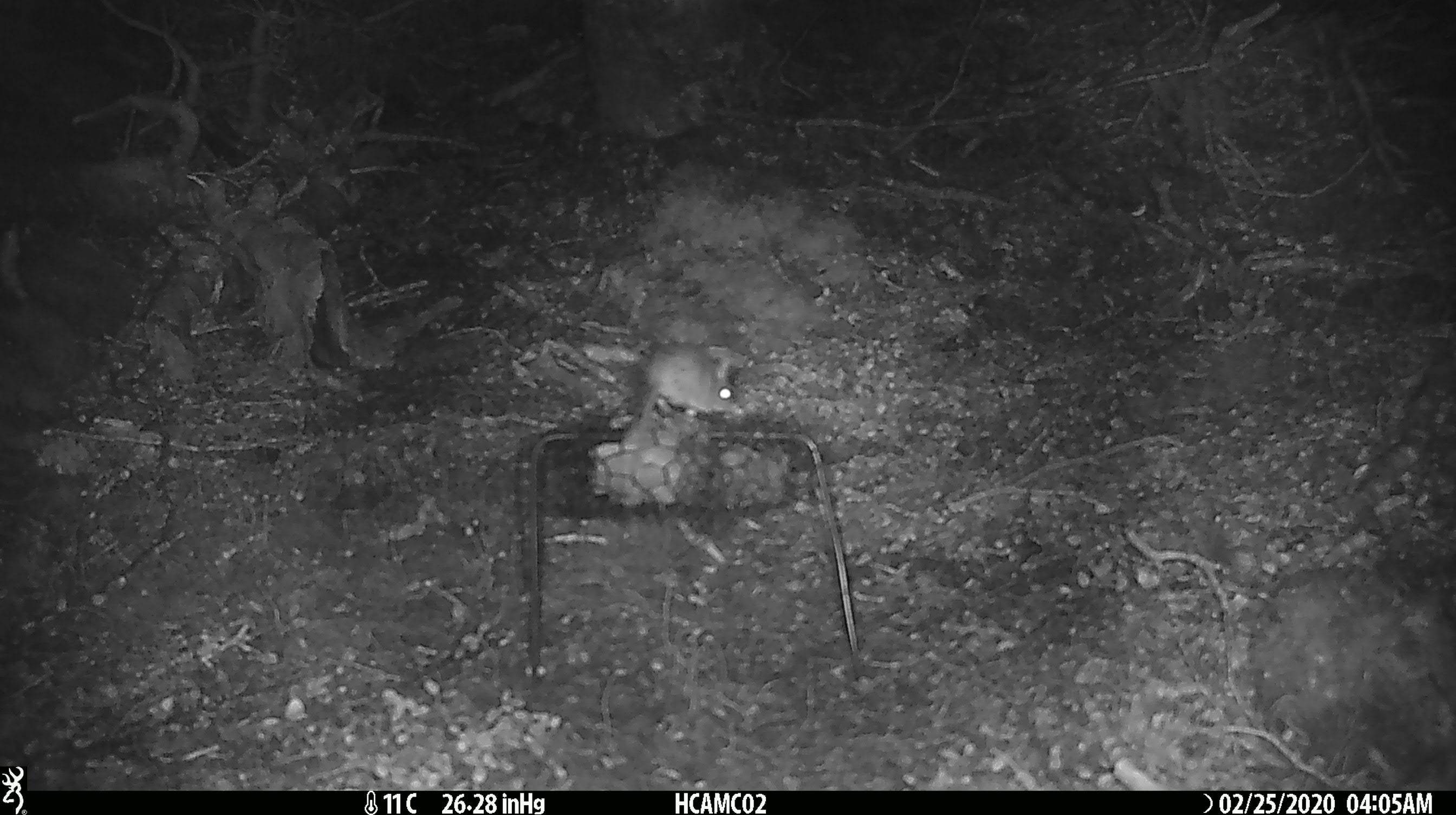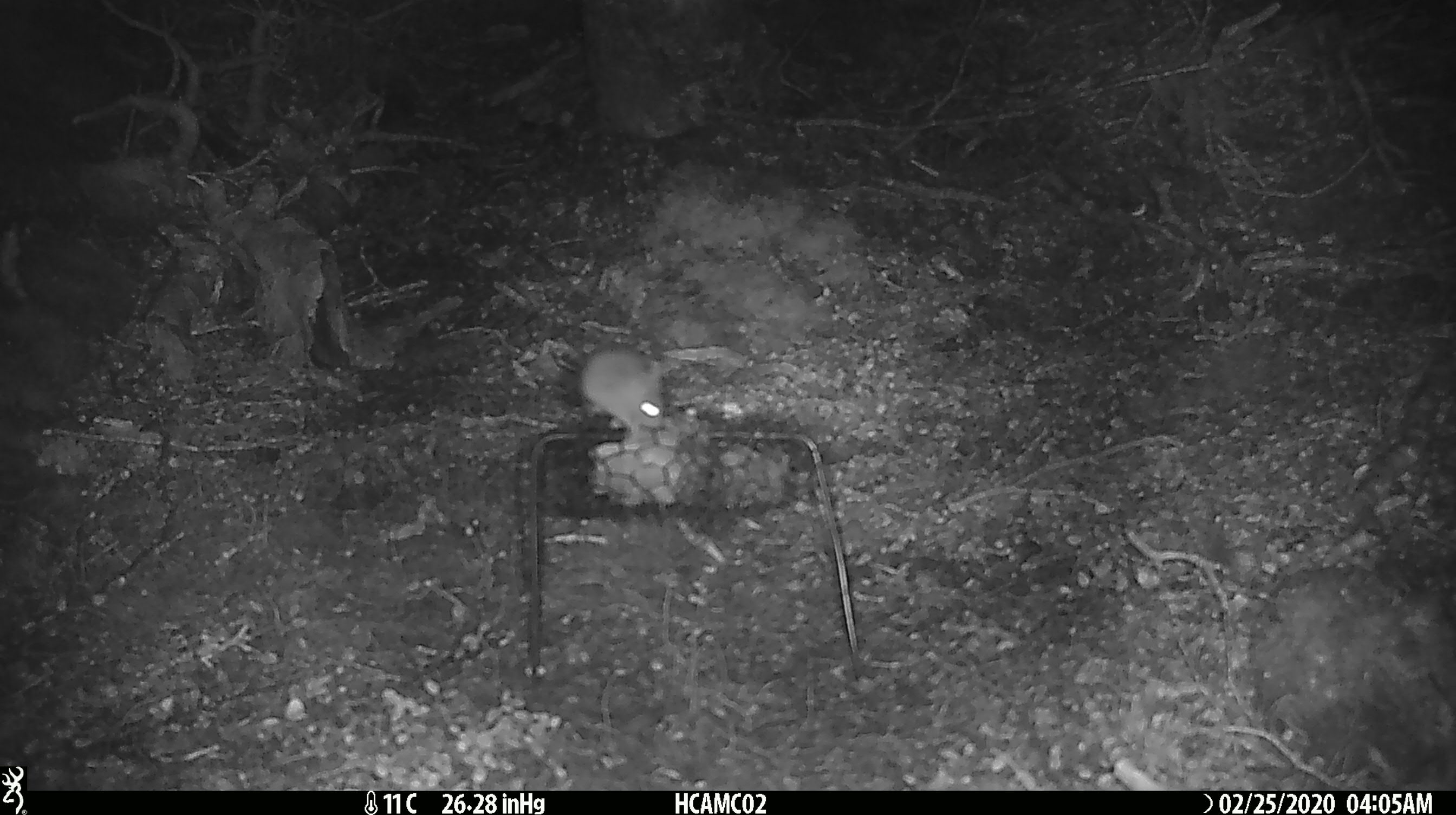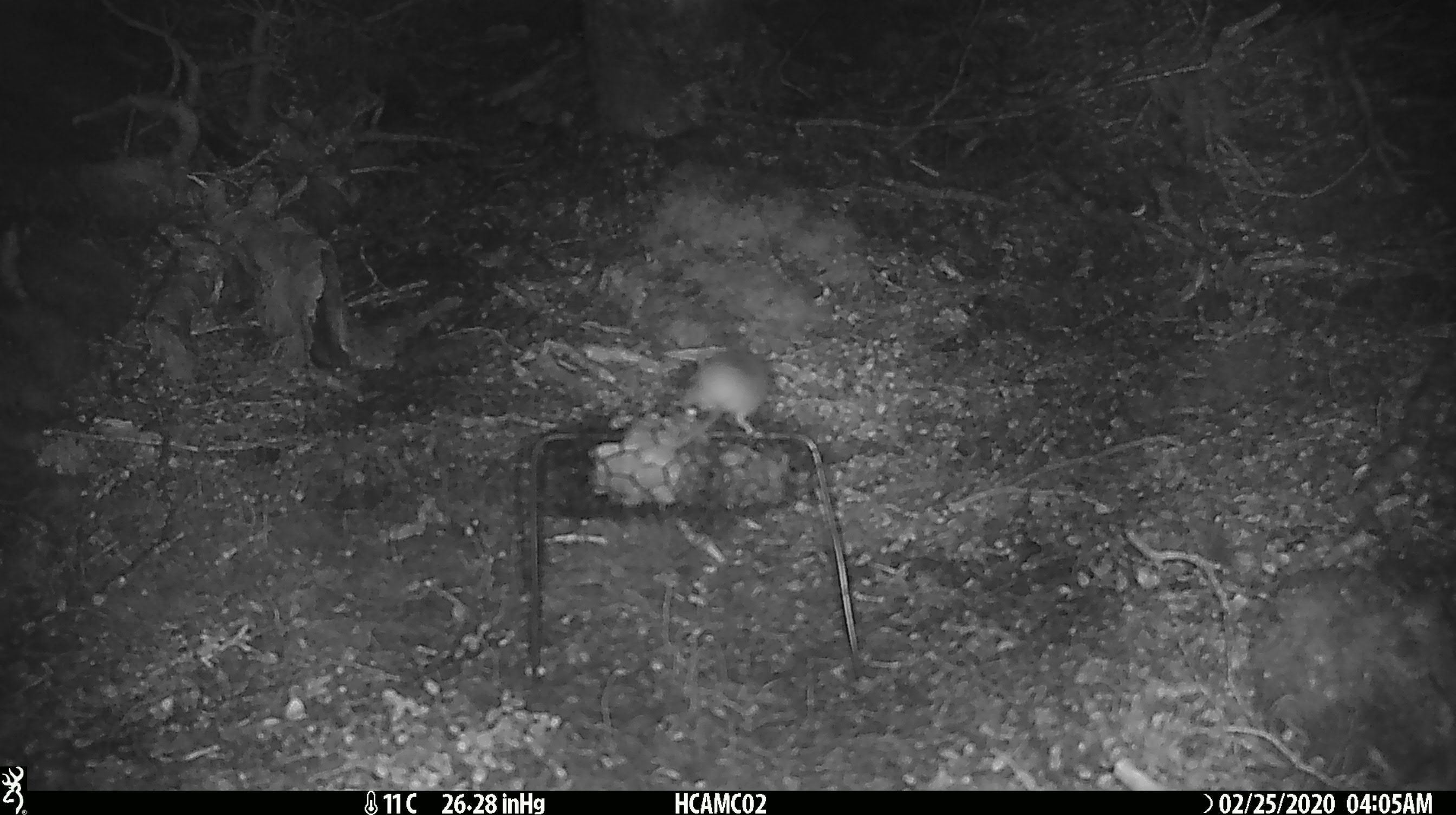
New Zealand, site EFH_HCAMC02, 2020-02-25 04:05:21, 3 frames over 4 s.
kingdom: Animalia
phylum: Chordata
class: Mammalia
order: Rodentia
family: Muridae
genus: Mus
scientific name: Mus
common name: mouse